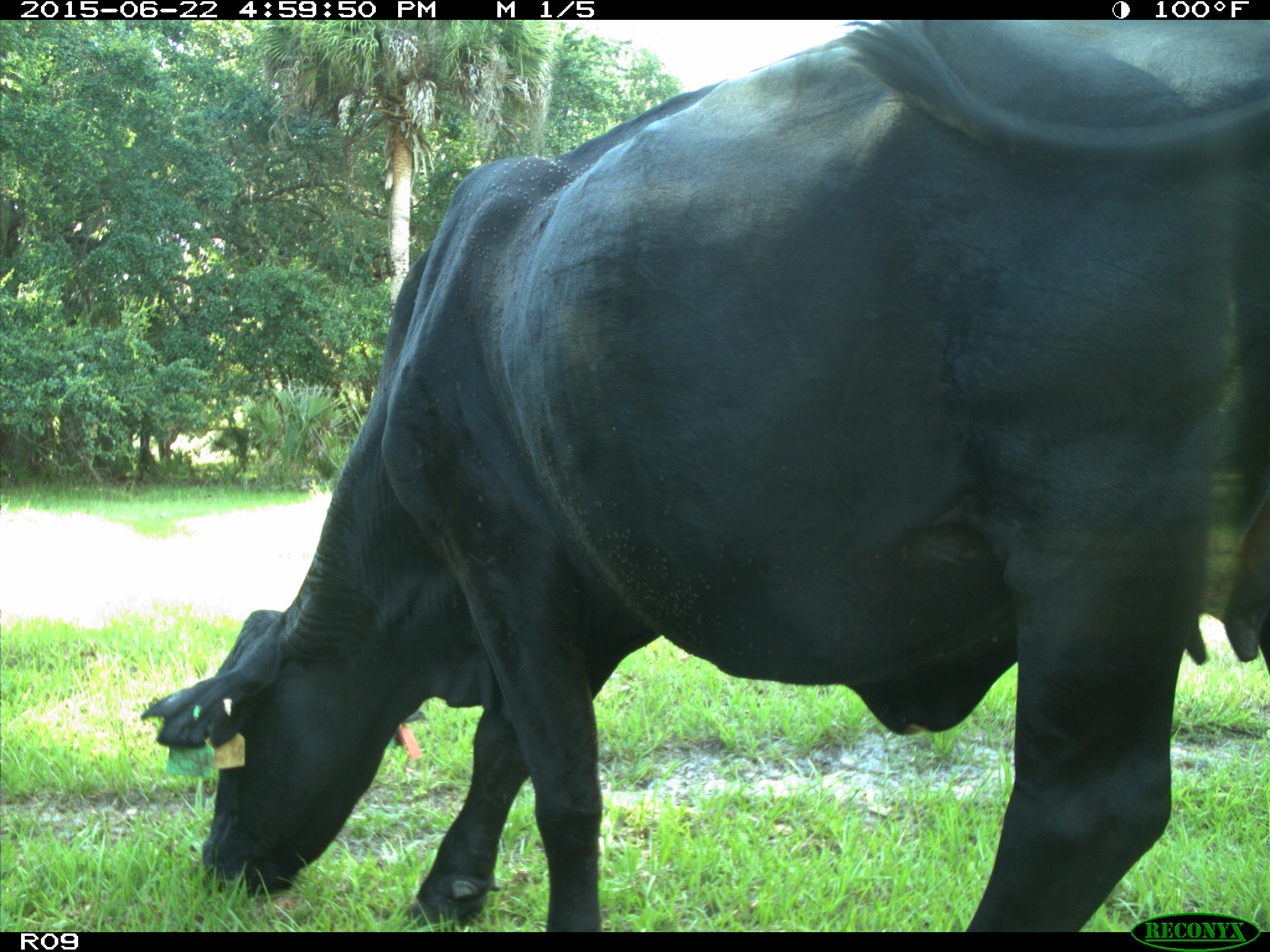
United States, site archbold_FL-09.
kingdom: Animalia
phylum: Chordata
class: Mammalia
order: Artiodactyla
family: Bovidae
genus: Bos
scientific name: Bos taurus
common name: domestic cow